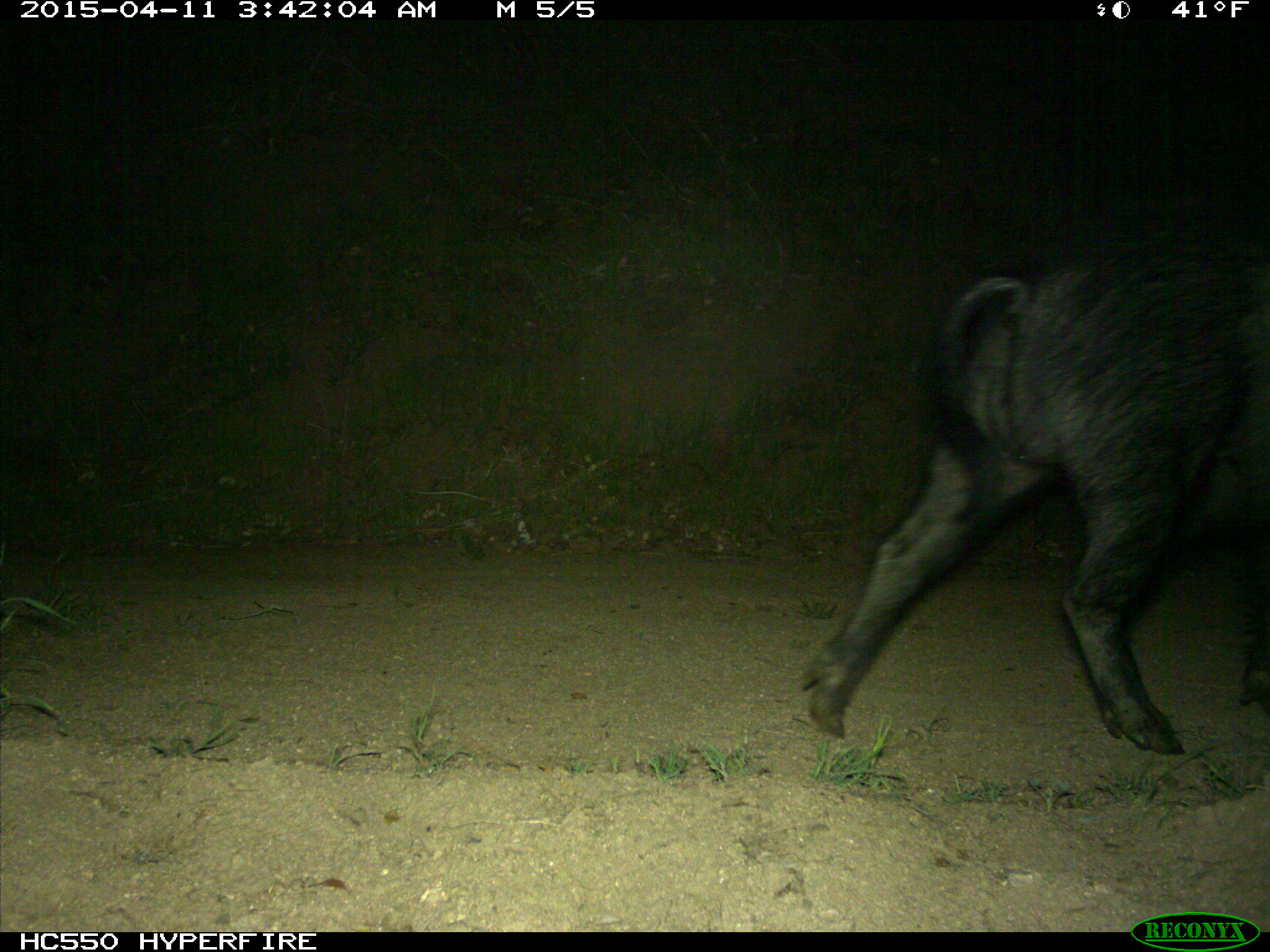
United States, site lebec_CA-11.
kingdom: Animalia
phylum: Chordata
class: Mammalia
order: Artiodactyla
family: Suidae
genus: Sus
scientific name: Sus scrofa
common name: wild boar